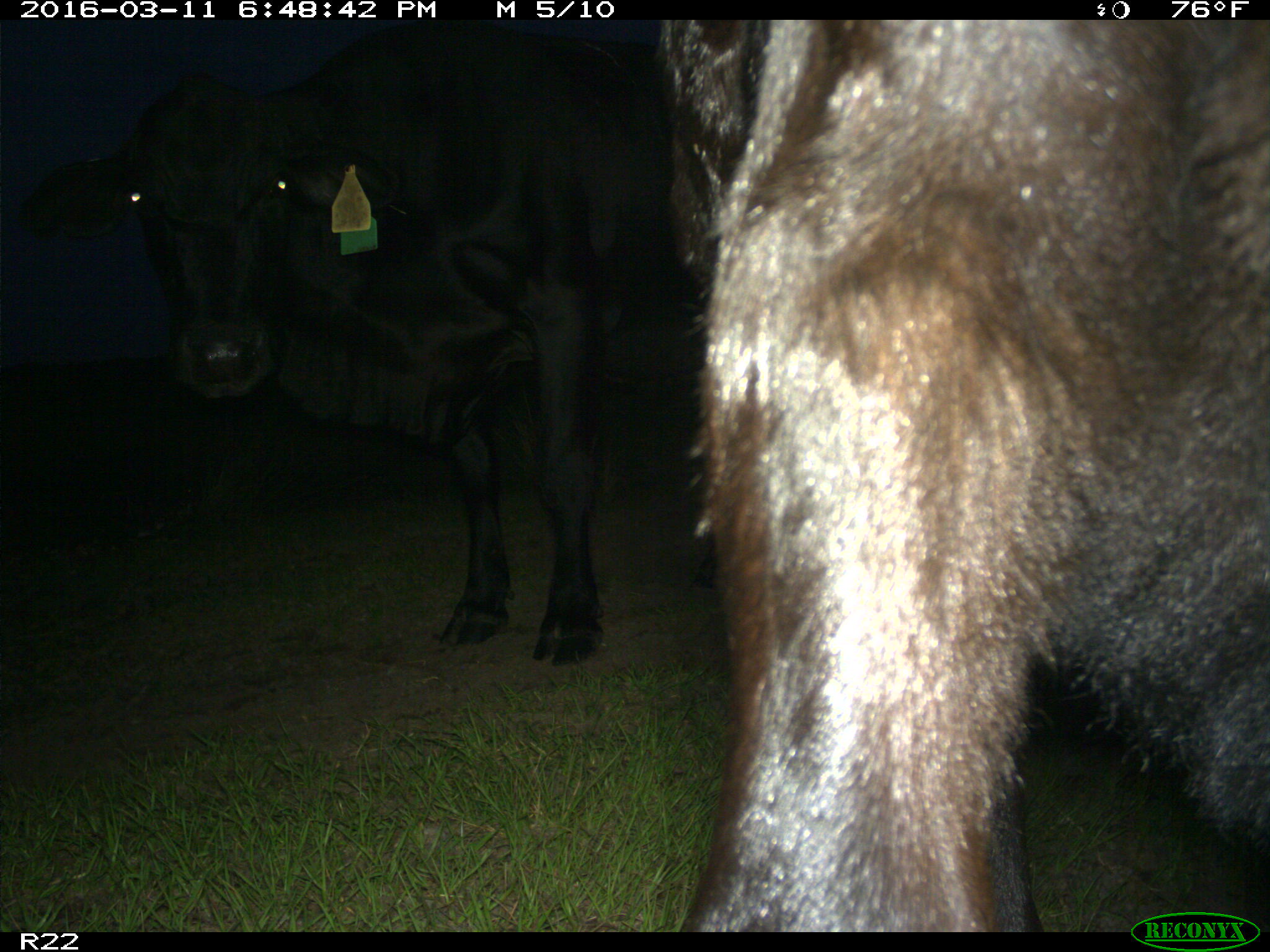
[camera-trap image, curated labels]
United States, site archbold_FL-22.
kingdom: Animalia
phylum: Chordata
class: Mammalia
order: Artiodactyla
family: Bovidae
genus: Bos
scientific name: Bos taurus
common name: domestic cow